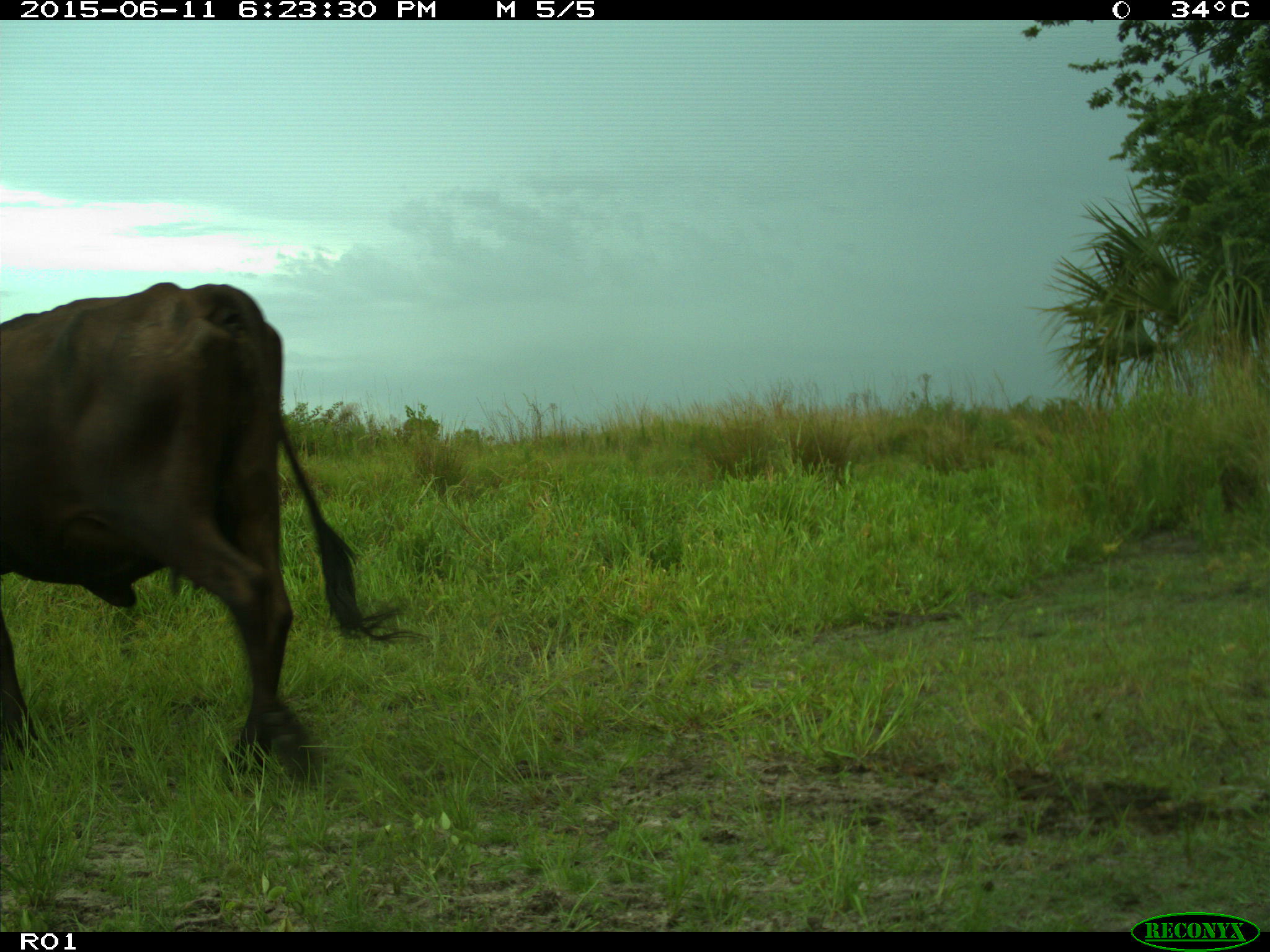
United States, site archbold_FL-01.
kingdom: Animalia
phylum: Chordata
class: Mammalia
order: Artiodactyla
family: Bovidae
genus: Bos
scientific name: Bos taurus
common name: domestic cow